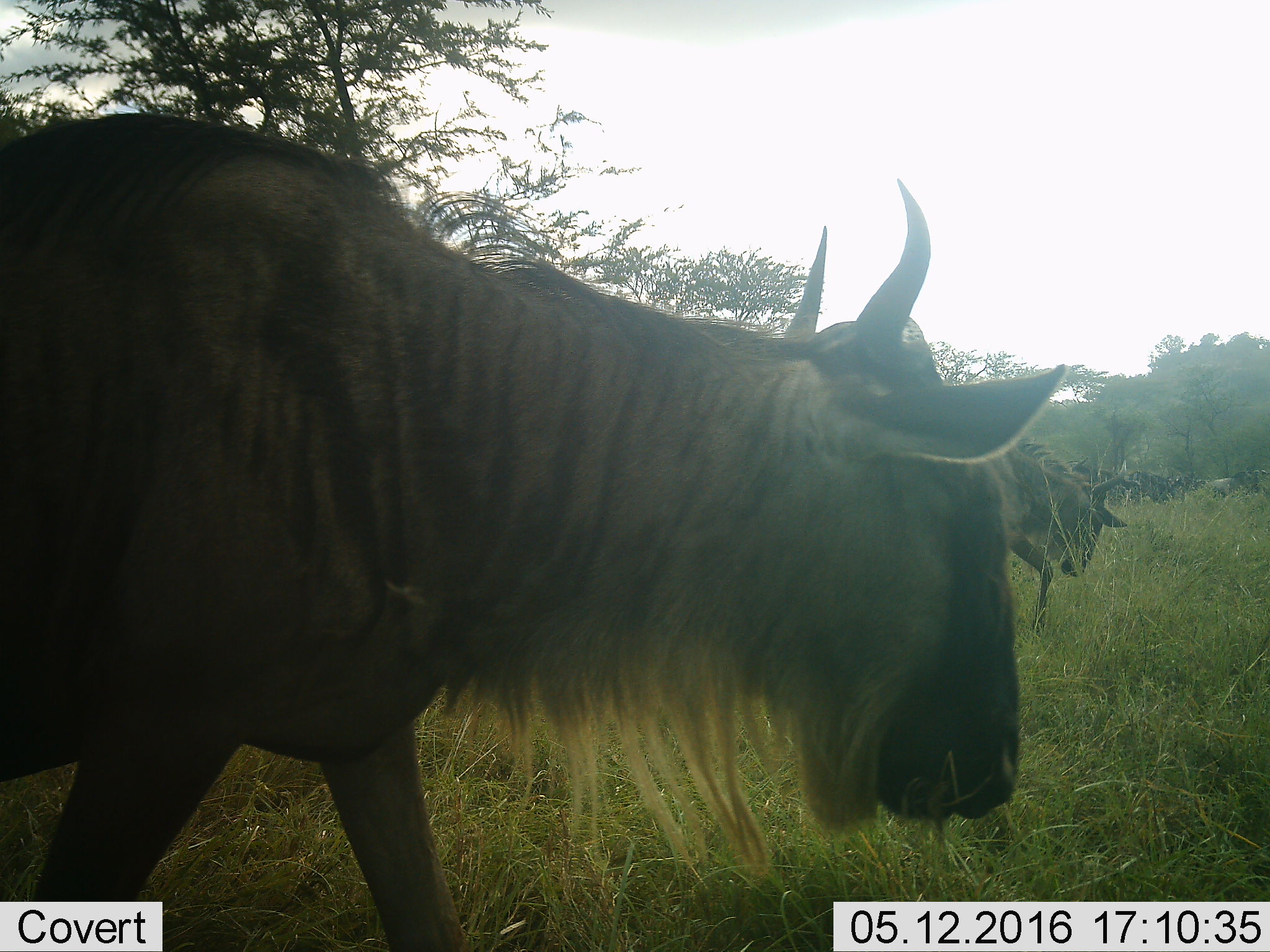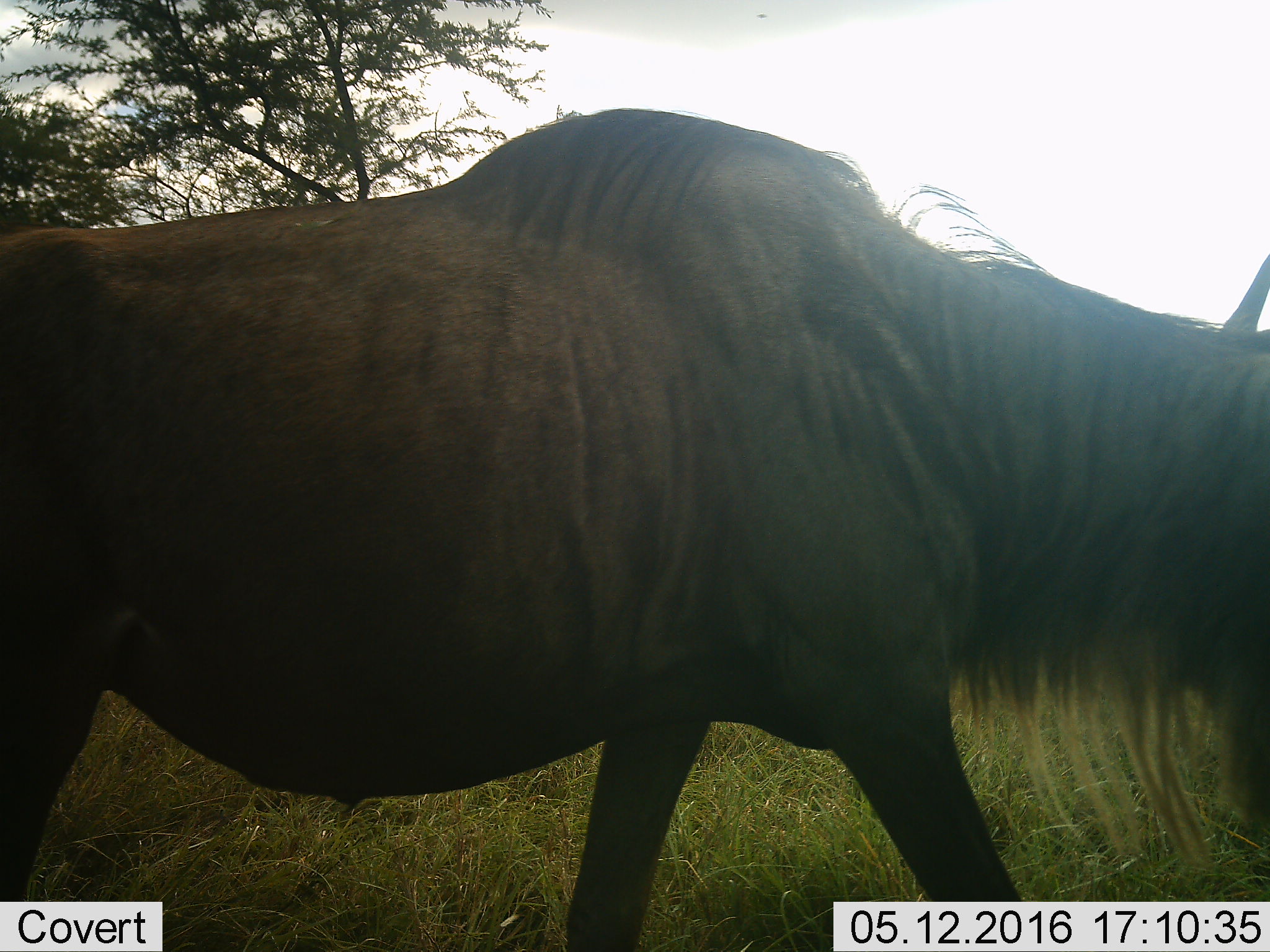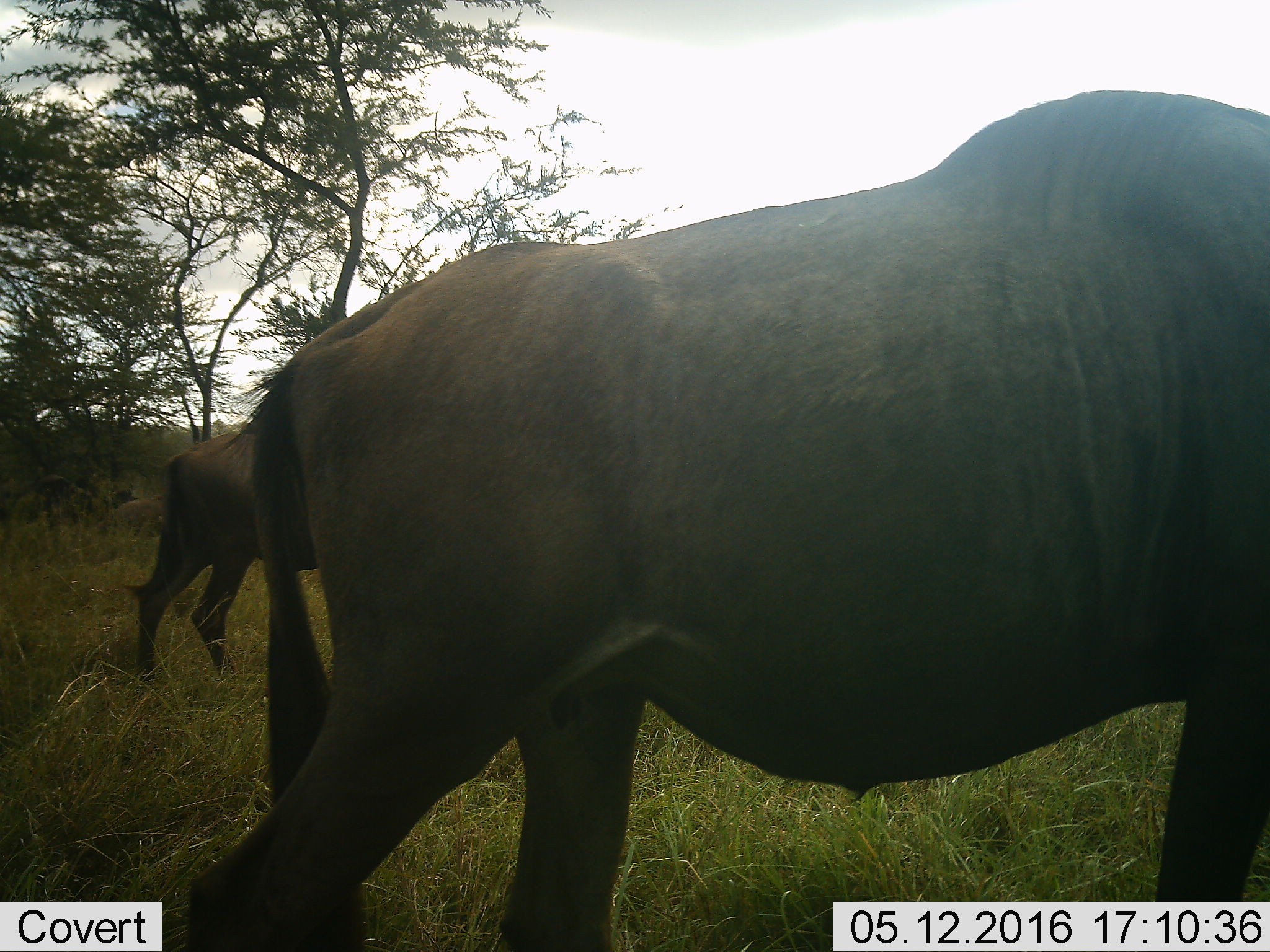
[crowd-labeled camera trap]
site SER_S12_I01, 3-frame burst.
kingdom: Animalia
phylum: Chordata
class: Mammalia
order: Artiodactyla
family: Bovidae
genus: Connochaetes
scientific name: Connochaetes taurinus taurinus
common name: blue wildebeest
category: wildebeestblue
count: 5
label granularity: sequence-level